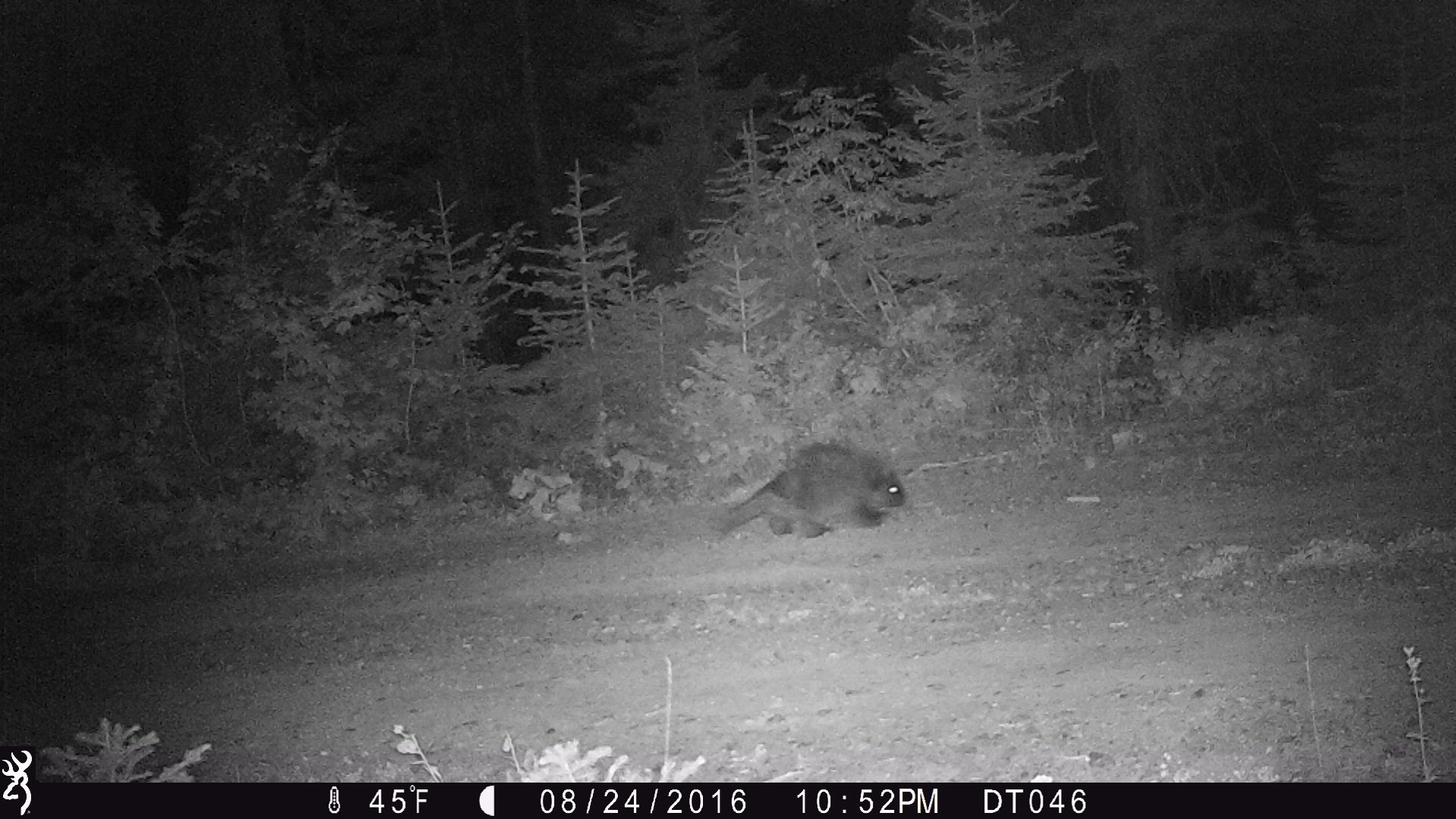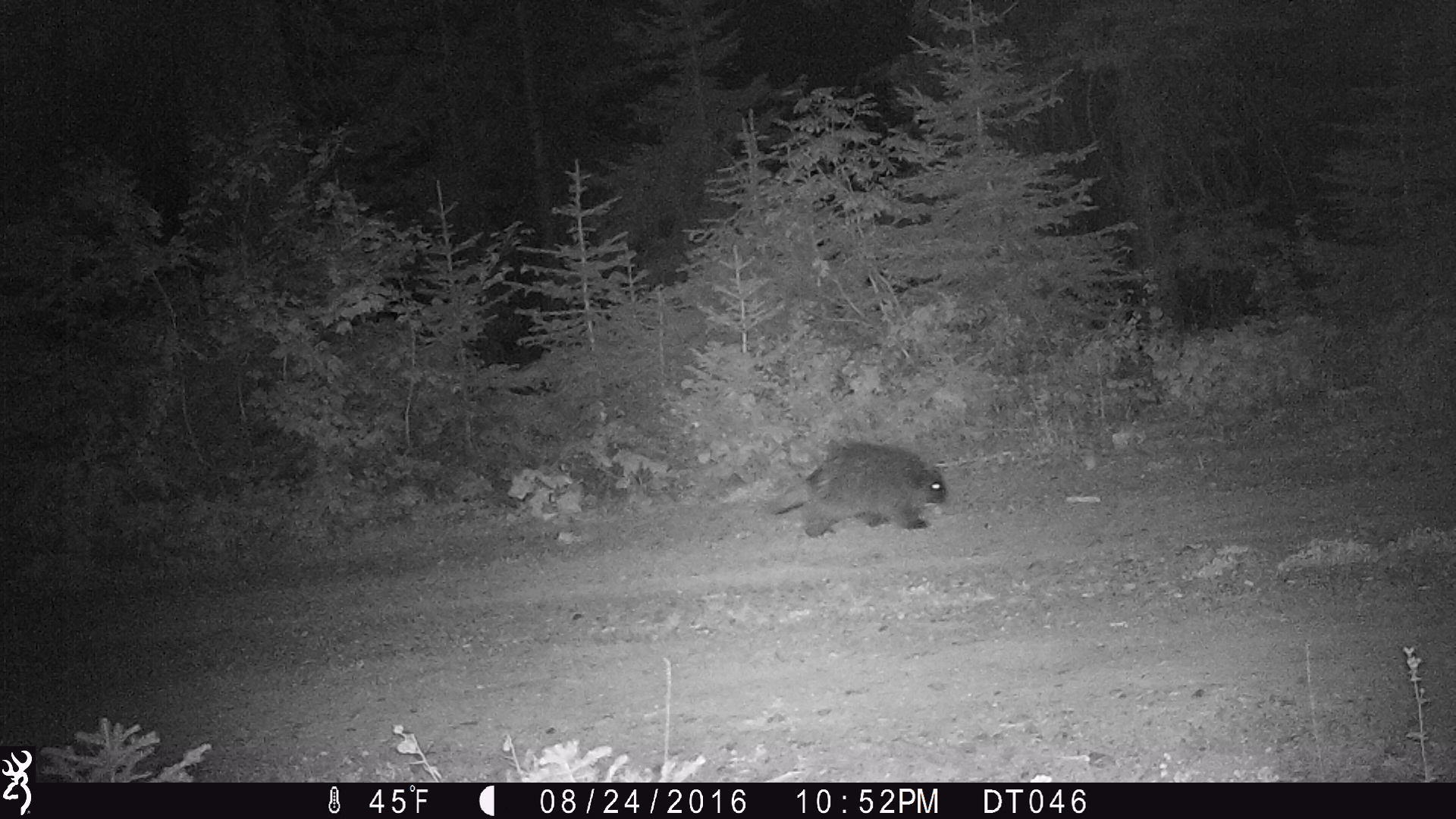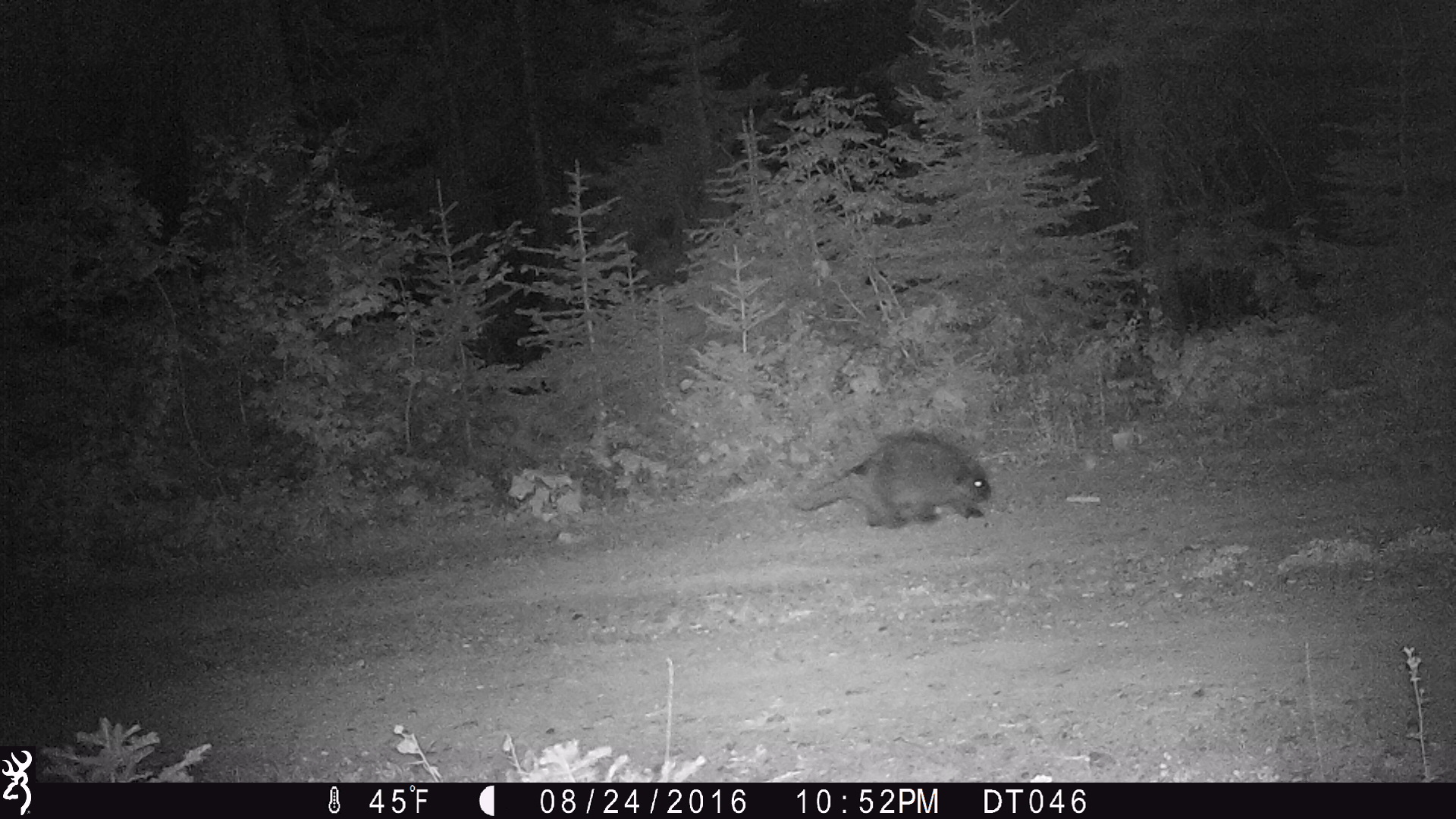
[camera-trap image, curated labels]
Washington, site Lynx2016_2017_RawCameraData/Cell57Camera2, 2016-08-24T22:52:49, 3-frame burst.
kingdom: Animalia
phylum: Chordata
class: Mammalia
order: Rodentia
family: Erethizontidae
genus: Erethizon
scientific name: Erethizon dorsatum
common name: north american porcupine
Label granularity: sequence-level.